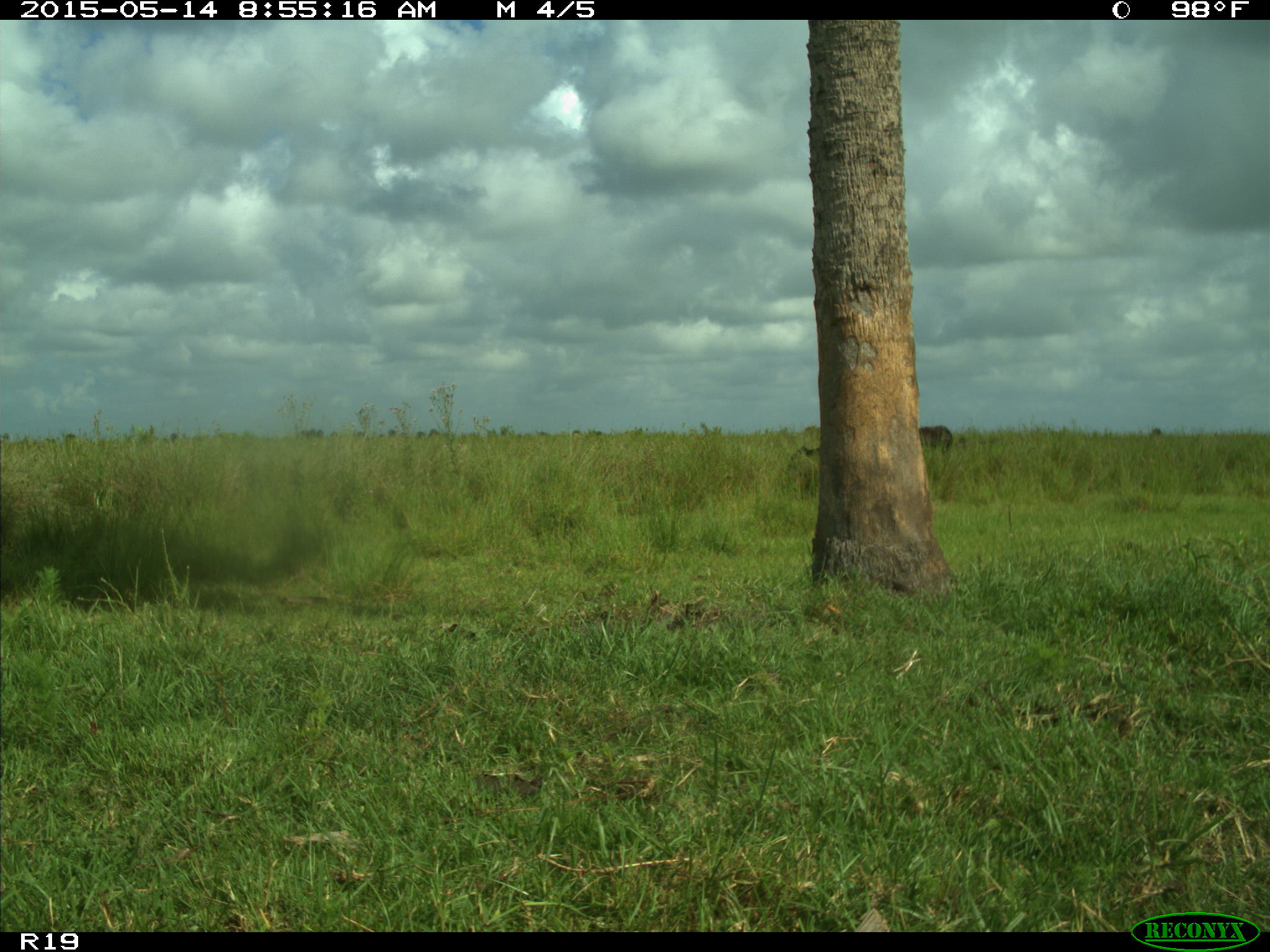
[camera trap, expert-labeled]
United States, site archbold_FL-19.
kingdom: Animalia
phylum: Chordata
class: Mammalia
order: Artiodactyla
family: Bovidae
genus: Bos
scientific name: Bos taurus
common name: domestic cow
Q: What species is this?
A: Bos taurus (domestic cow).